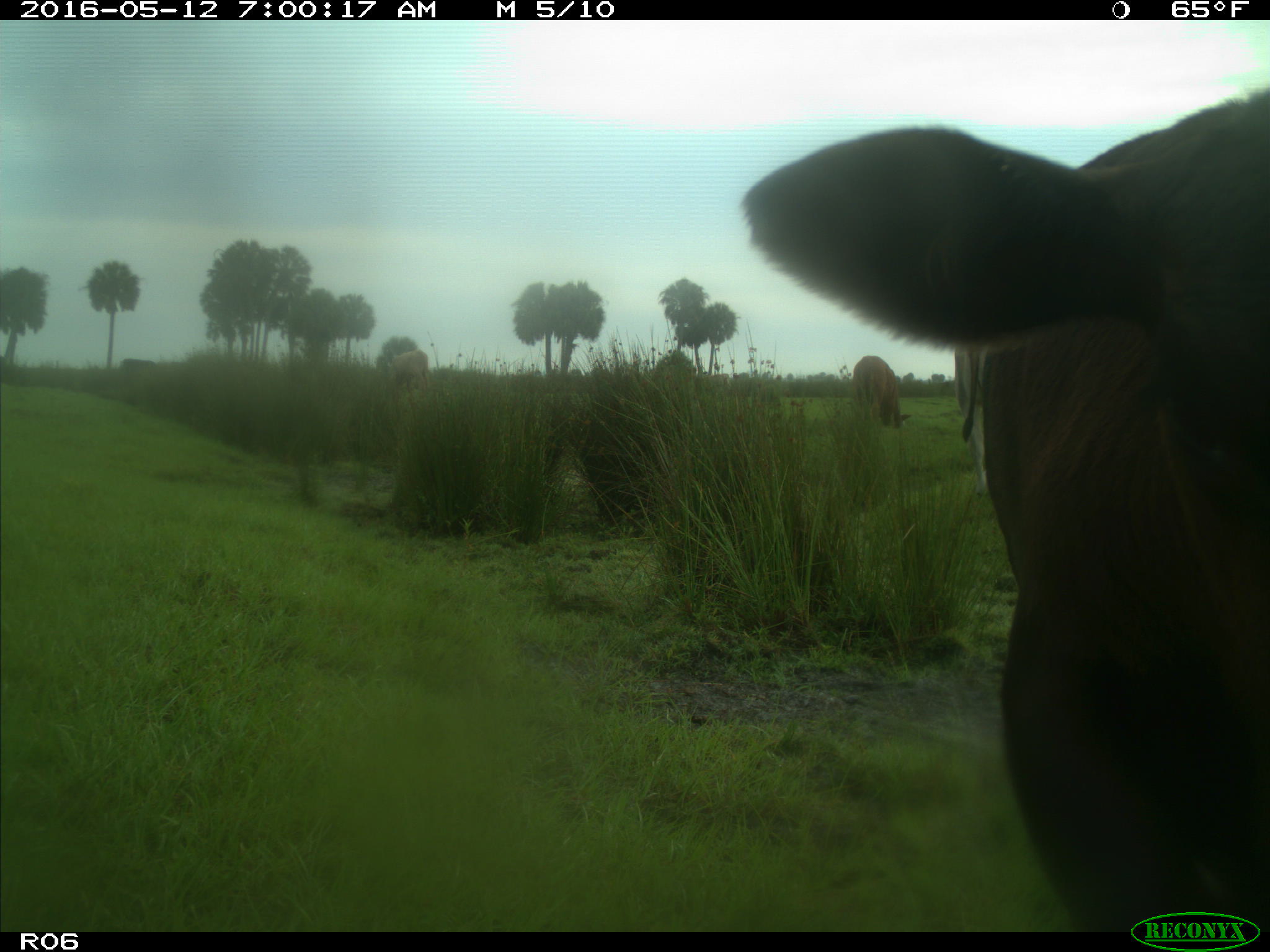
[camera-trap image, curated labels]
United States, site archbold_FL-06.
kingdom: Animalia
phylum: Chordata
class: Mammalia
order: Artiodactyla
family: Bovidae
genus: Bos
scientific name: Bos taurus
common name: domestic cow